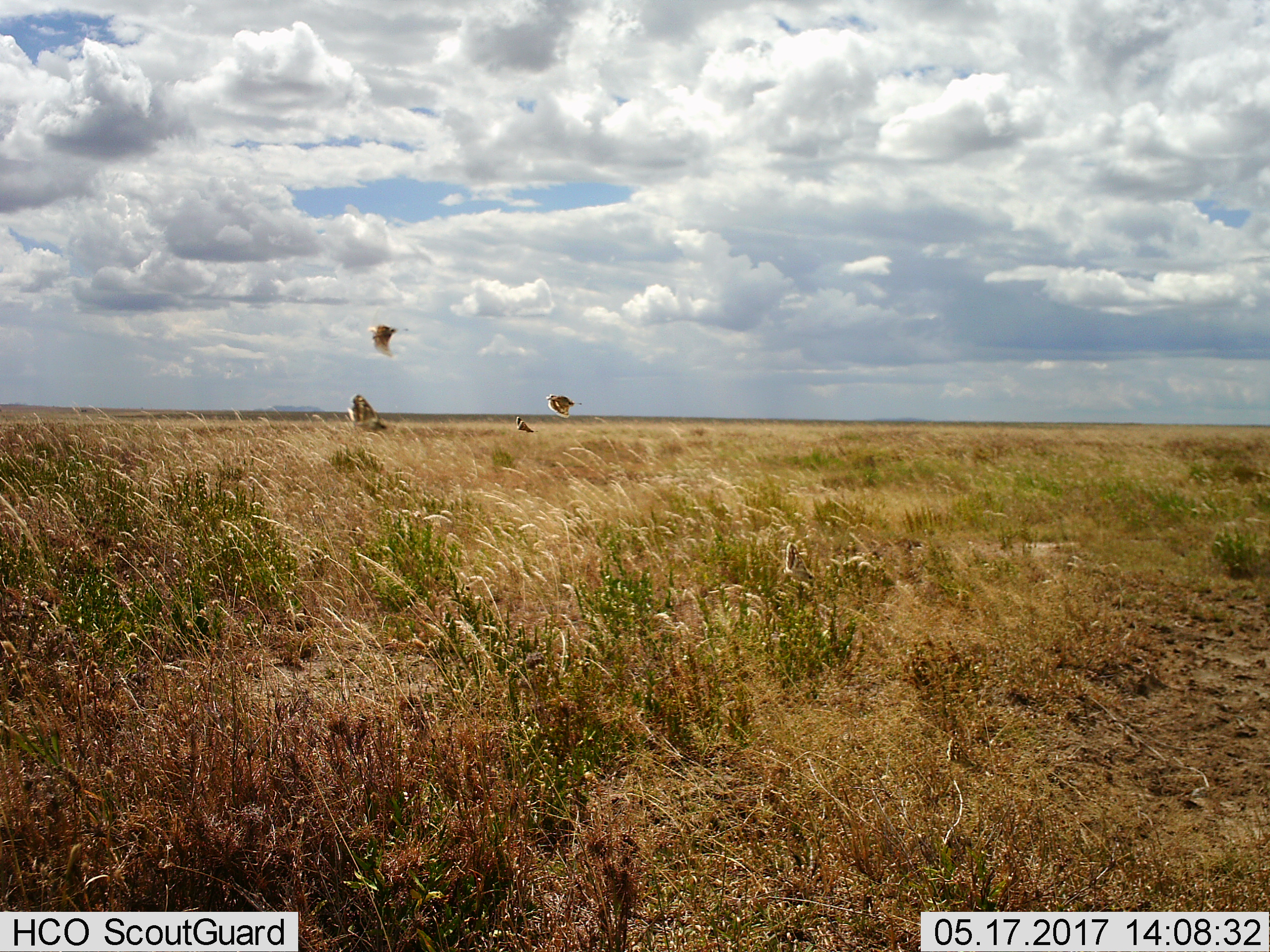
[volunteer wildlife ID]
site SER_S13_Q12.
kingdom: Animalia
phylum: Chordata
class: Aves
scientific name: Aves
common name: bird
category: birdother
Birdother (bird) (Aves), count 4. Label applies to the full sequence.